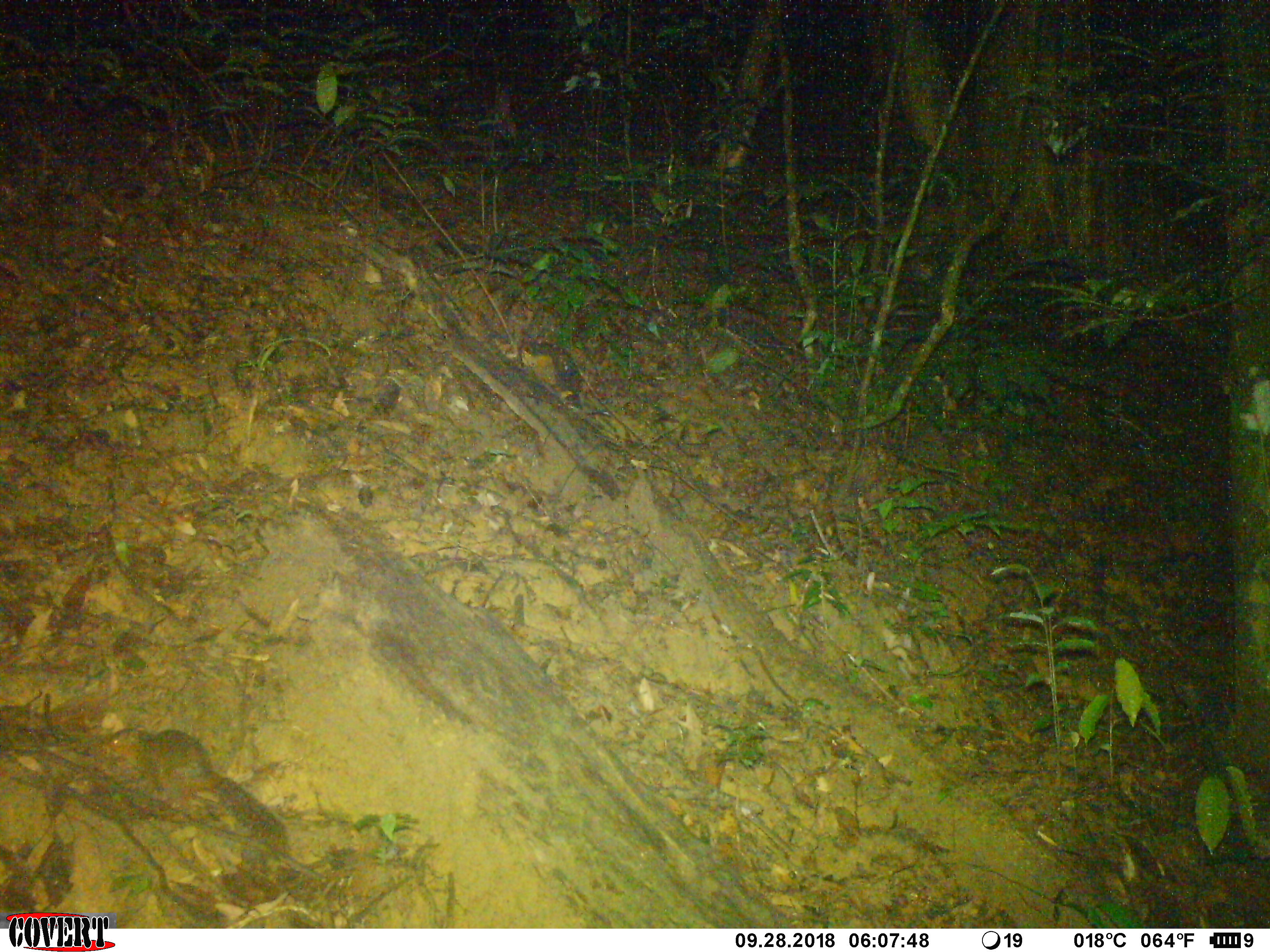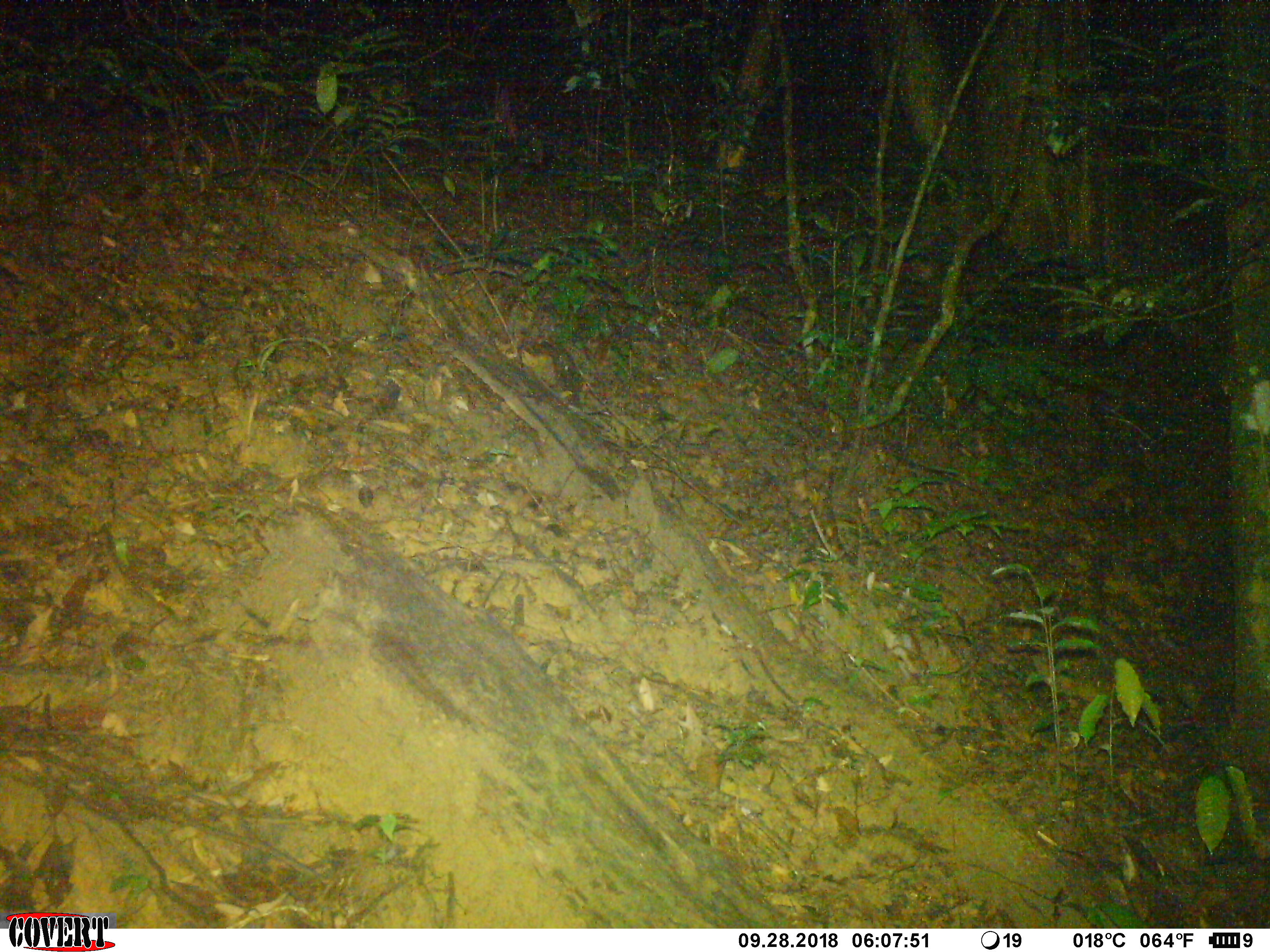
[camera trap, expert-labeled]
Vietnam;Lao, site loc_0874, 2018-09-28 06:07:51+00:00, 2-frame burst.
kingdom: Animalia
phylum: Chordata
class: Mammalia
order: Rodentia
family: Sciuridae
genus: Dremomys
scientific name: Dremomys rufigenis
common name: red-cheeked squirrel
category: red cheeked squirrel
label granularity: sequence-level